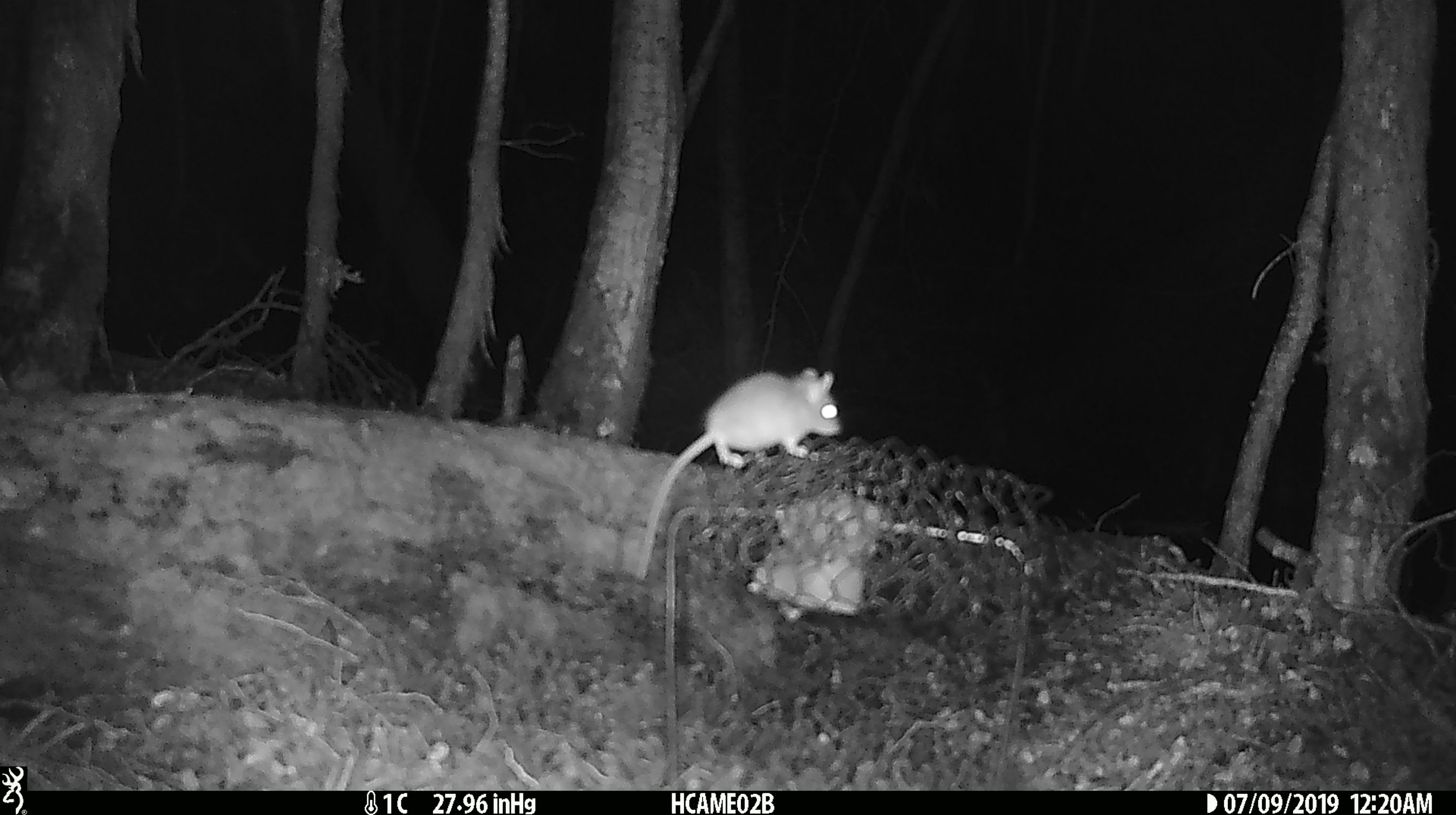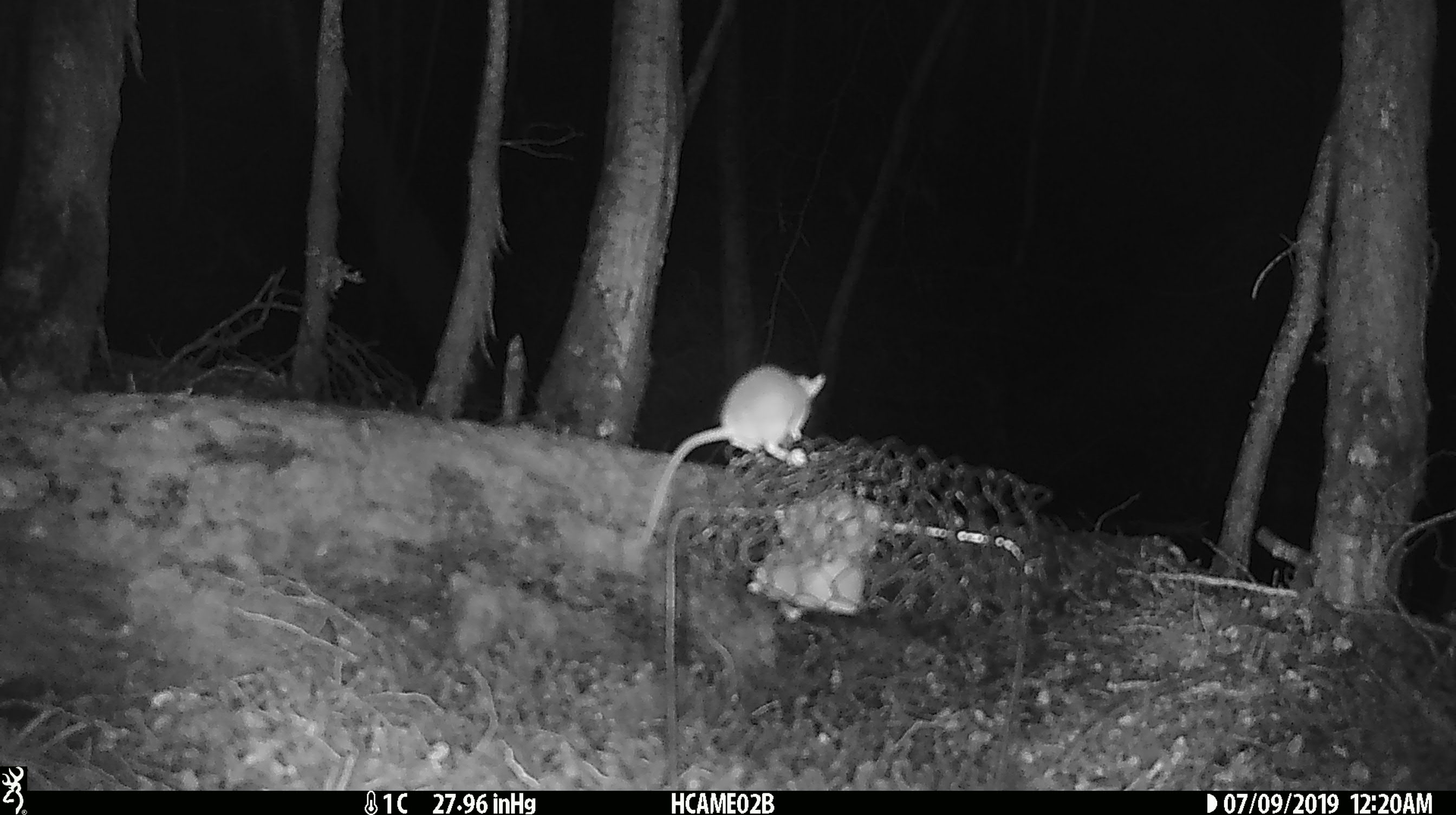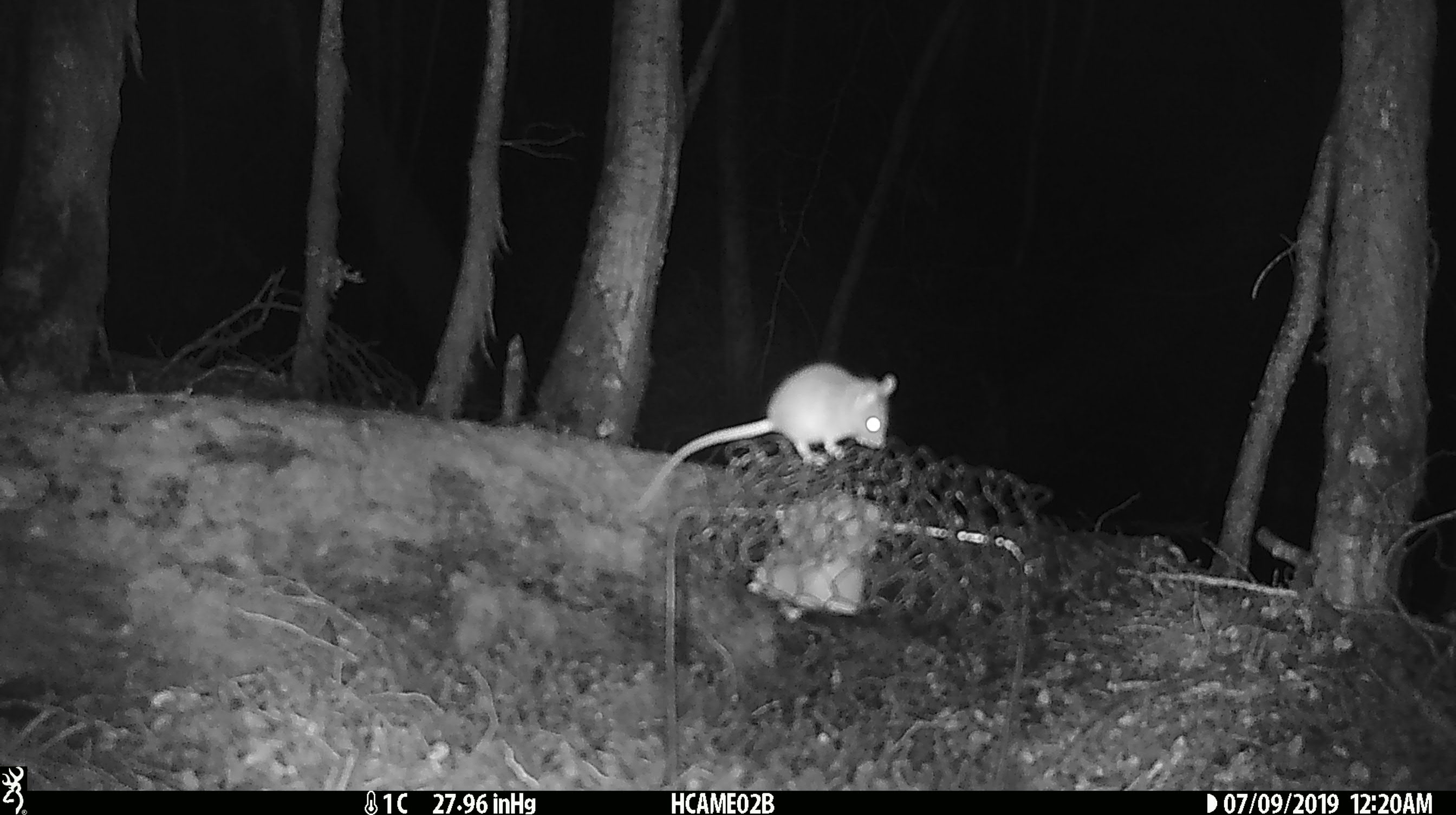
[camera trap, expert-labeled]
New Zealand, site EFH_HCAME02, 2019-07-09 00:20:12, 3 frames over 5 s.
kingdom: Animalia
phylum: Chordata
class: Mammalia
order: Rodentia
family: Muridae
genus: Mus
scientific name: Mus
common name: mouse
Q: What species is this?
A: Mouse (Mus).